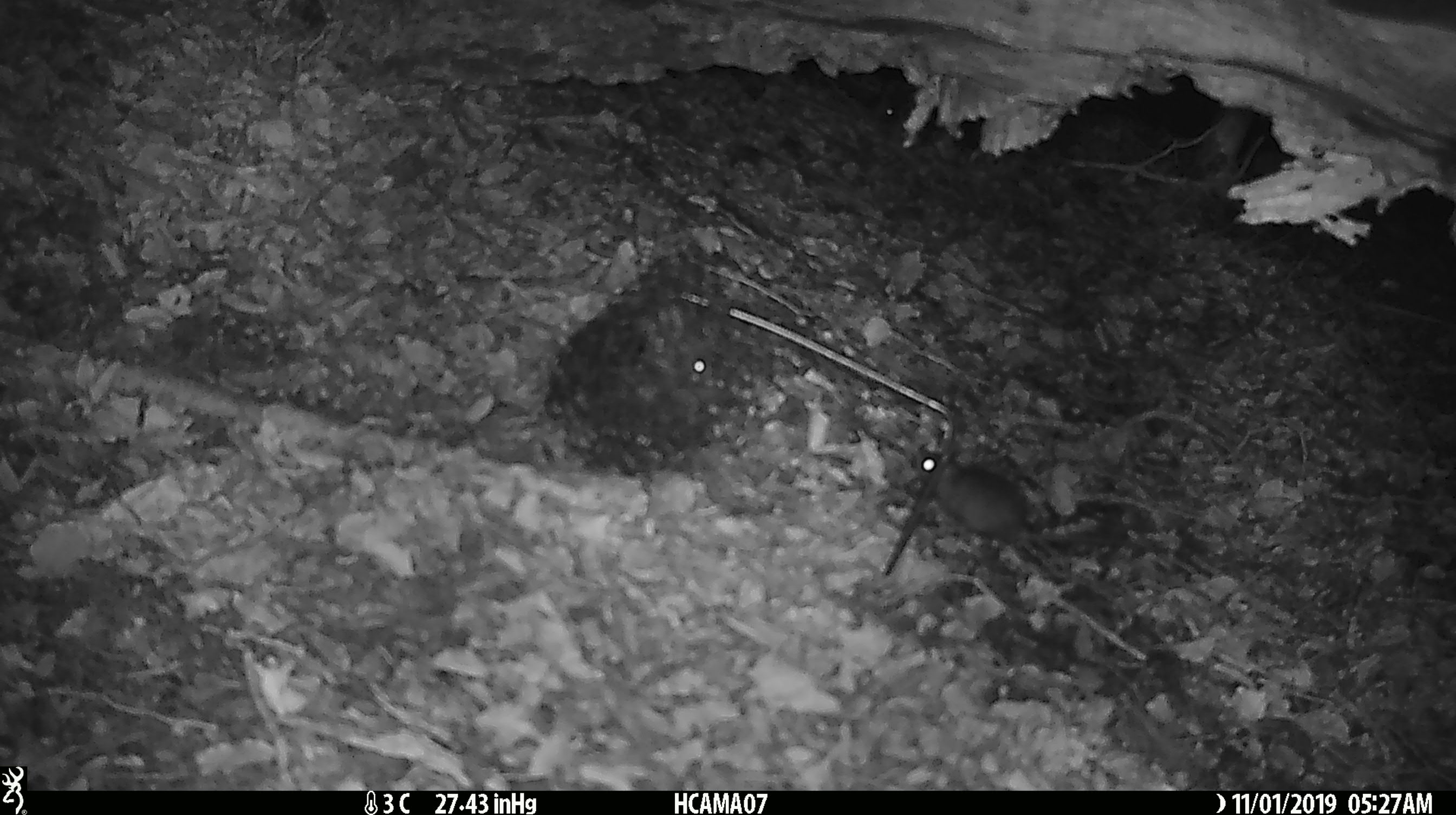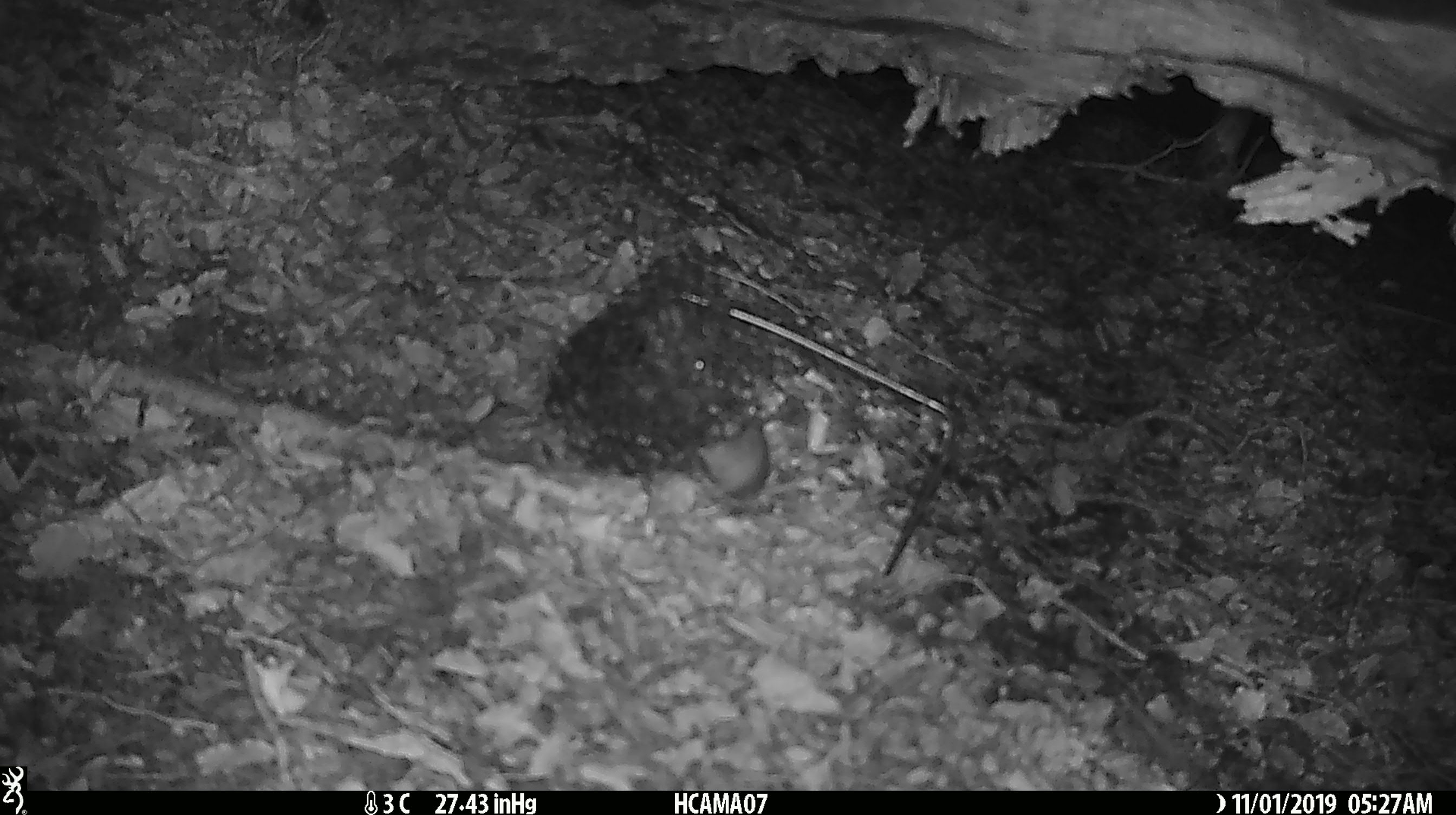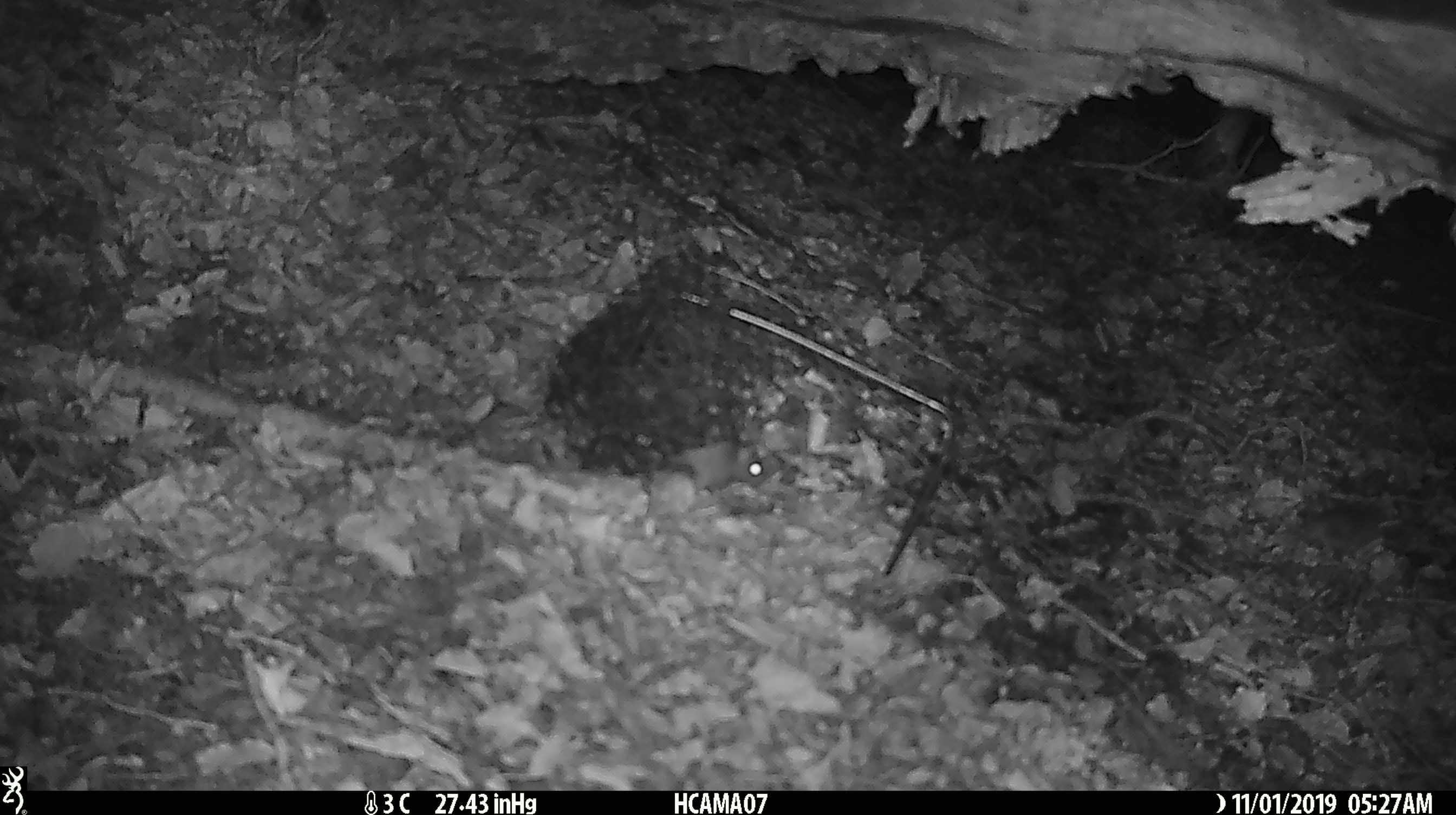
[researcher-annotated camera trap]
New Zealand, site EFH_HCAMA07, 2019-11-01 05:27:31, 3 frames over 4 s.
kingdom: Animalia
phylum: Chordata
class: Mammalia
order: Rodentia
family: Muridae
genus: Mus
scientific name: Mus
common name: mouse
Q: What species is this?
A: Mouse (Mus).